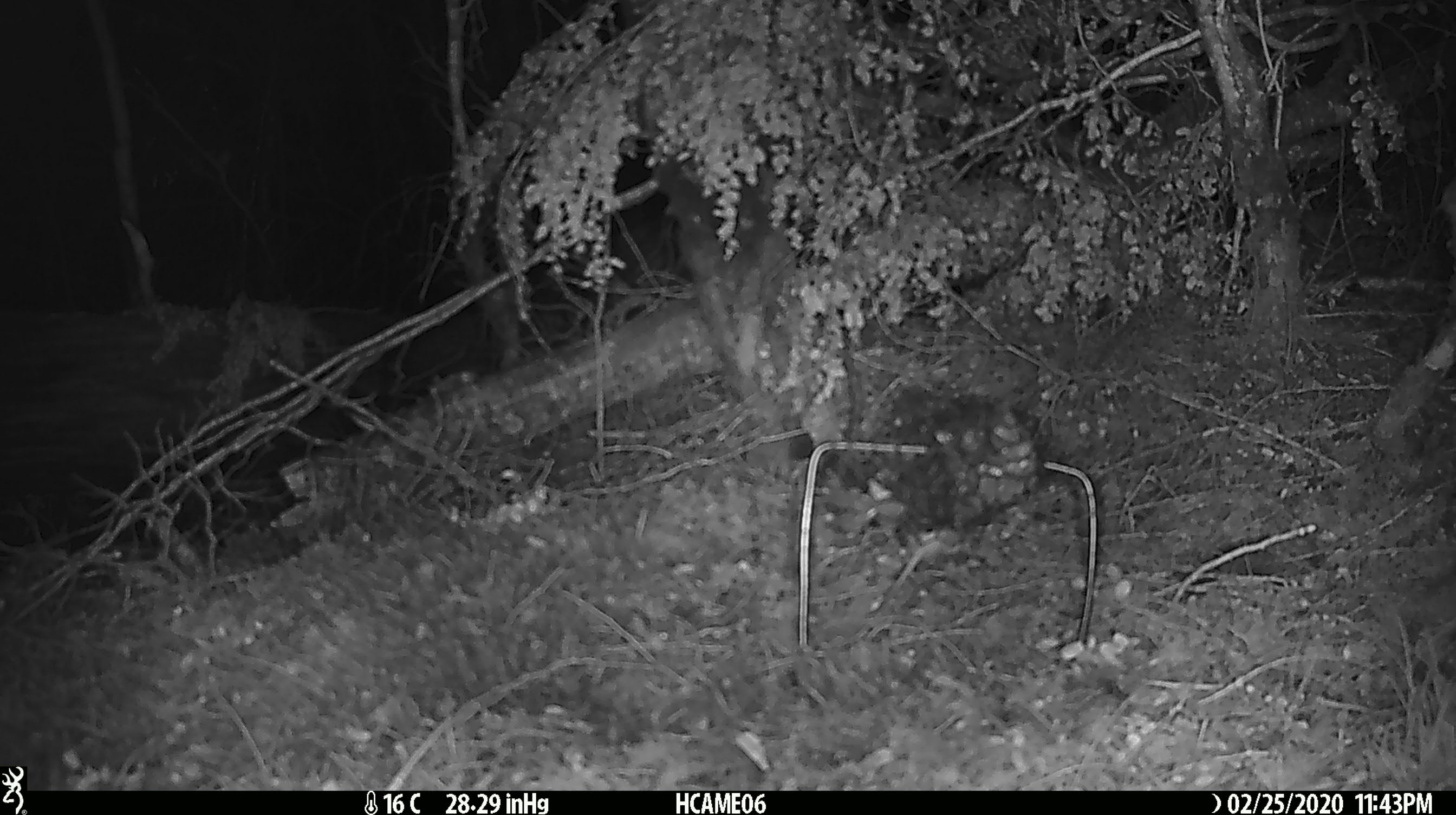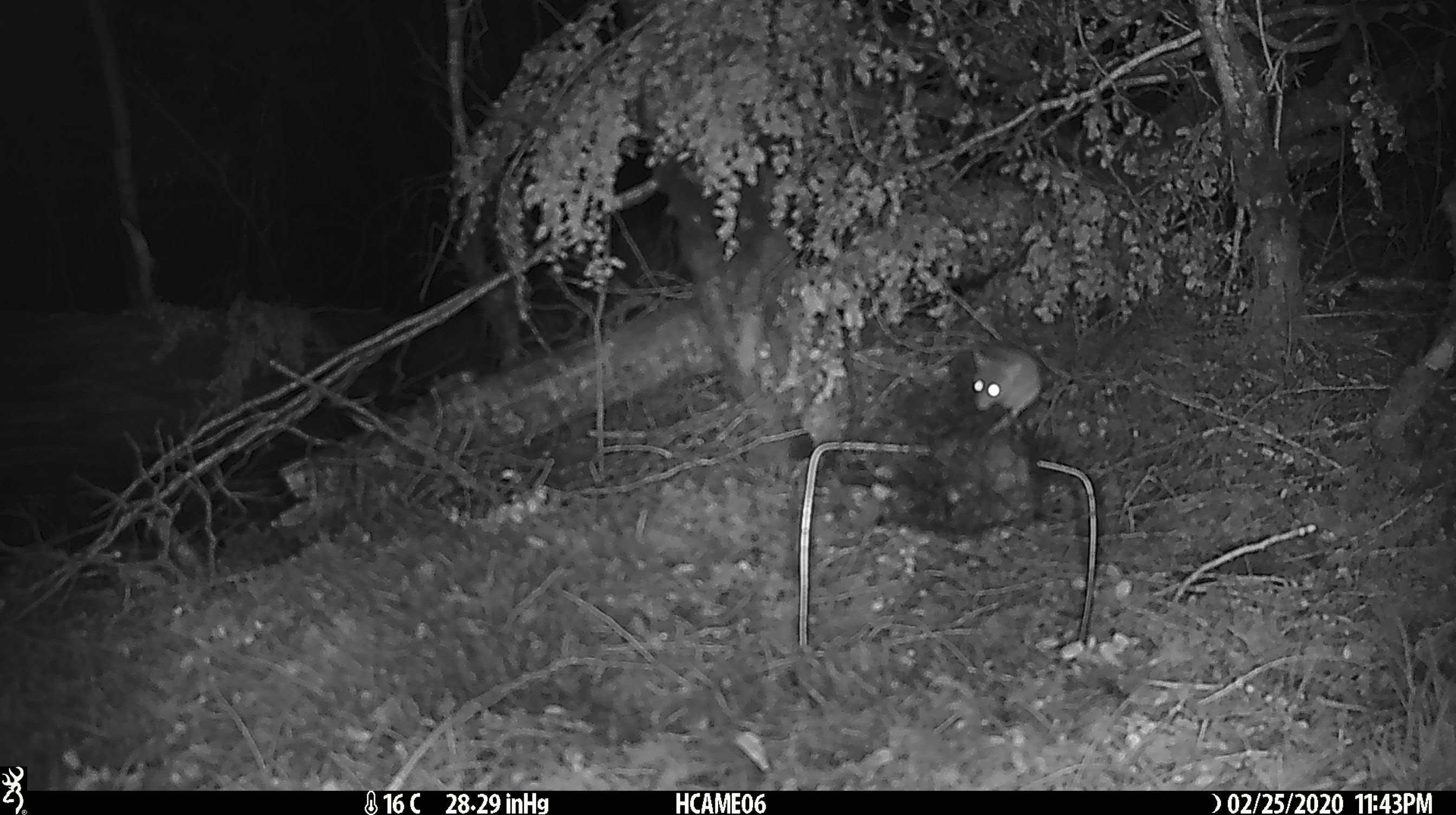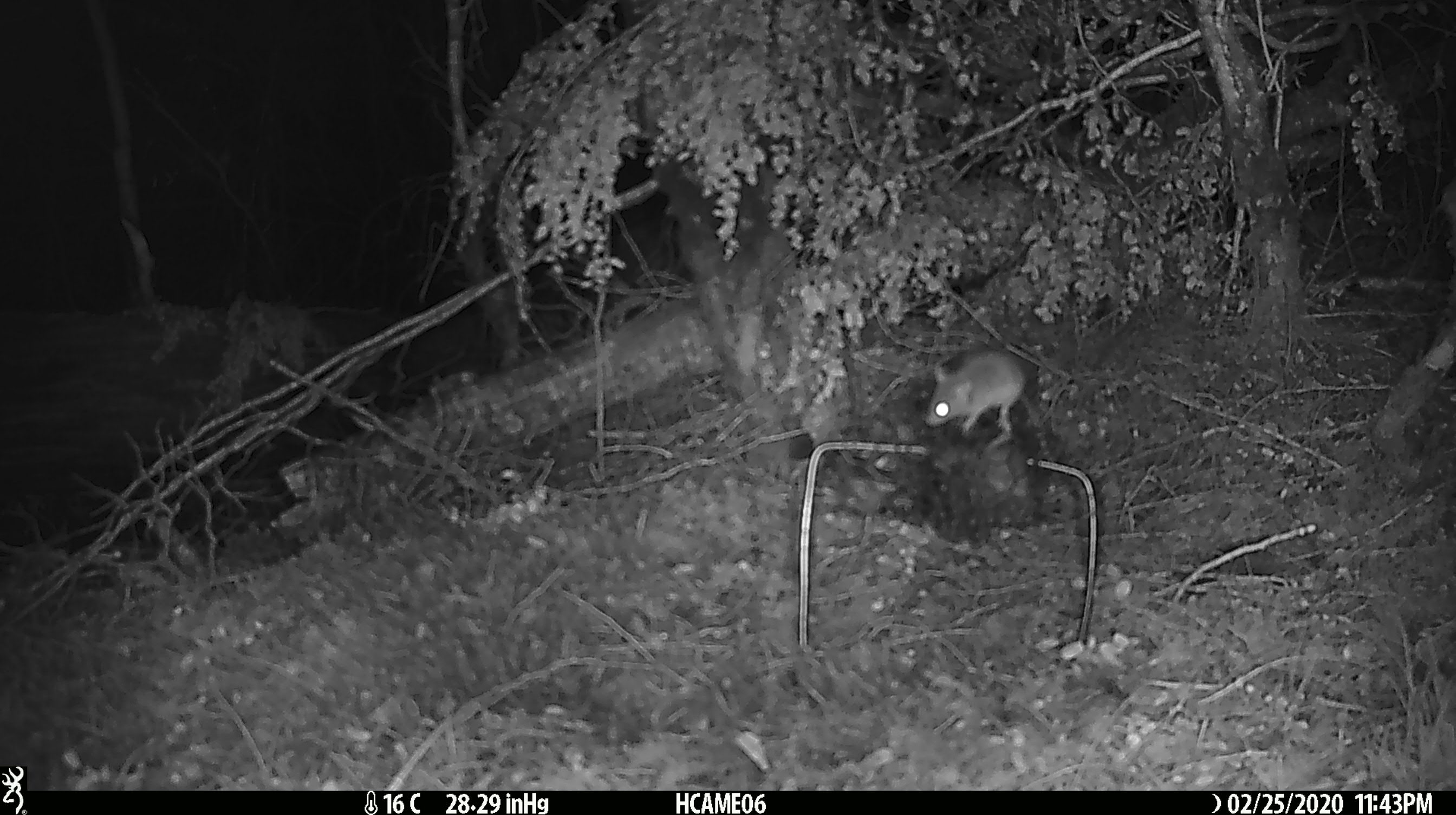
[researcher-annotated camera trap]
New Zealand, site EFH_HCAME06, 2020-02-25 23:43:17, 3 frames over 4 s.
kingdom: Animalia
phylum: Chordata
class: Mammalia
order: Rodentia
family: Muridae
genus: Mus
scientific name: Mus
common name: mouse